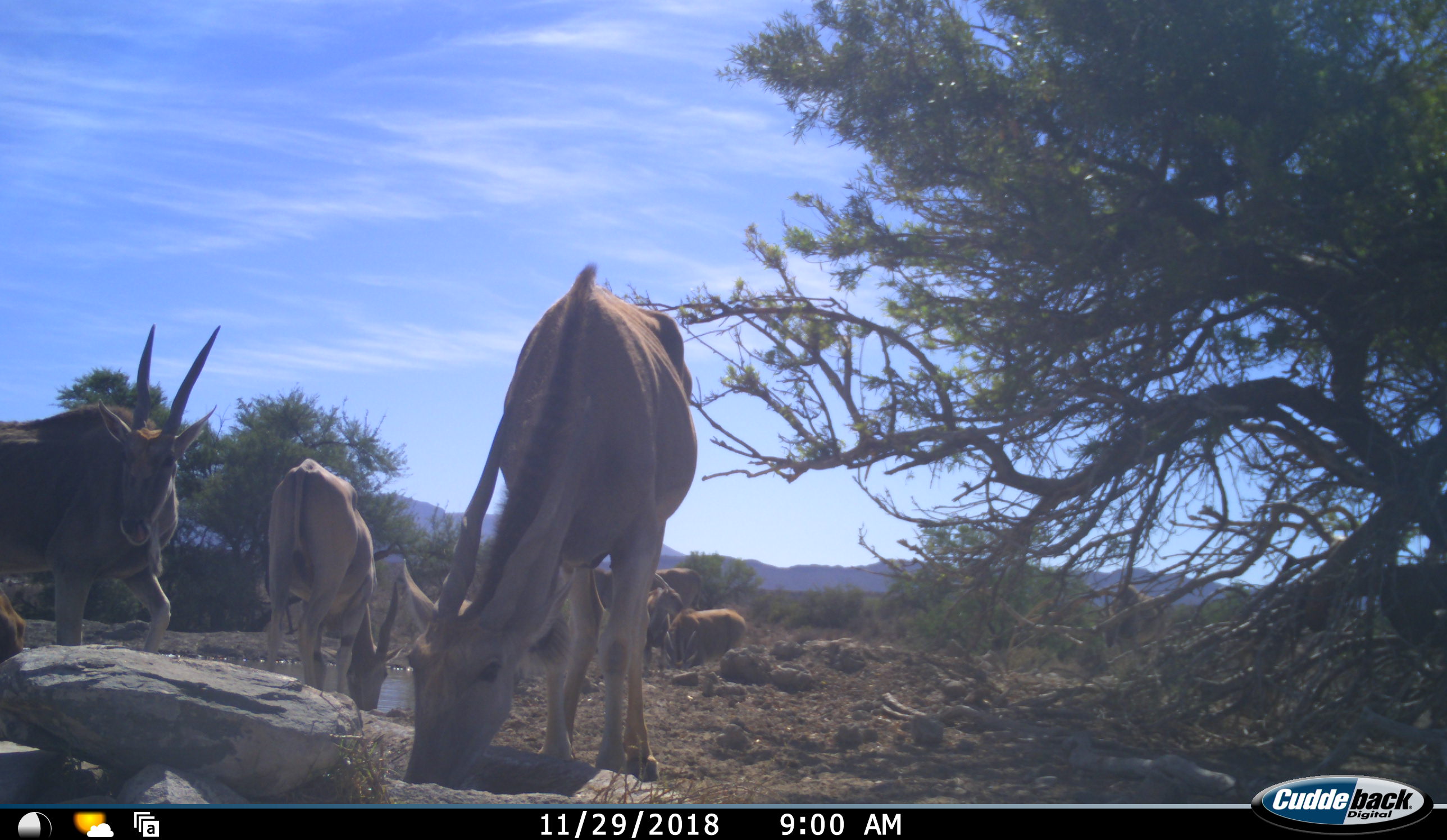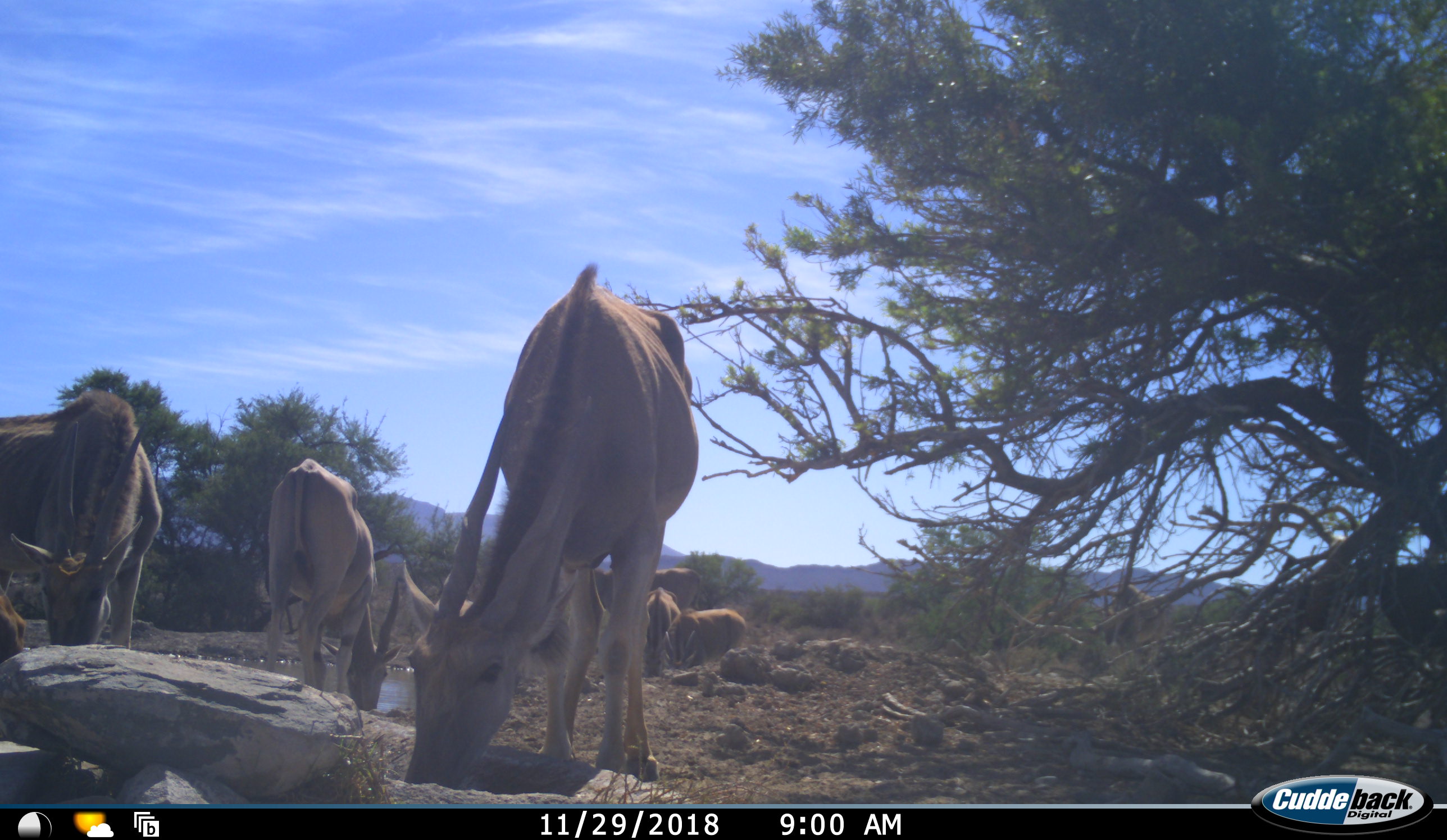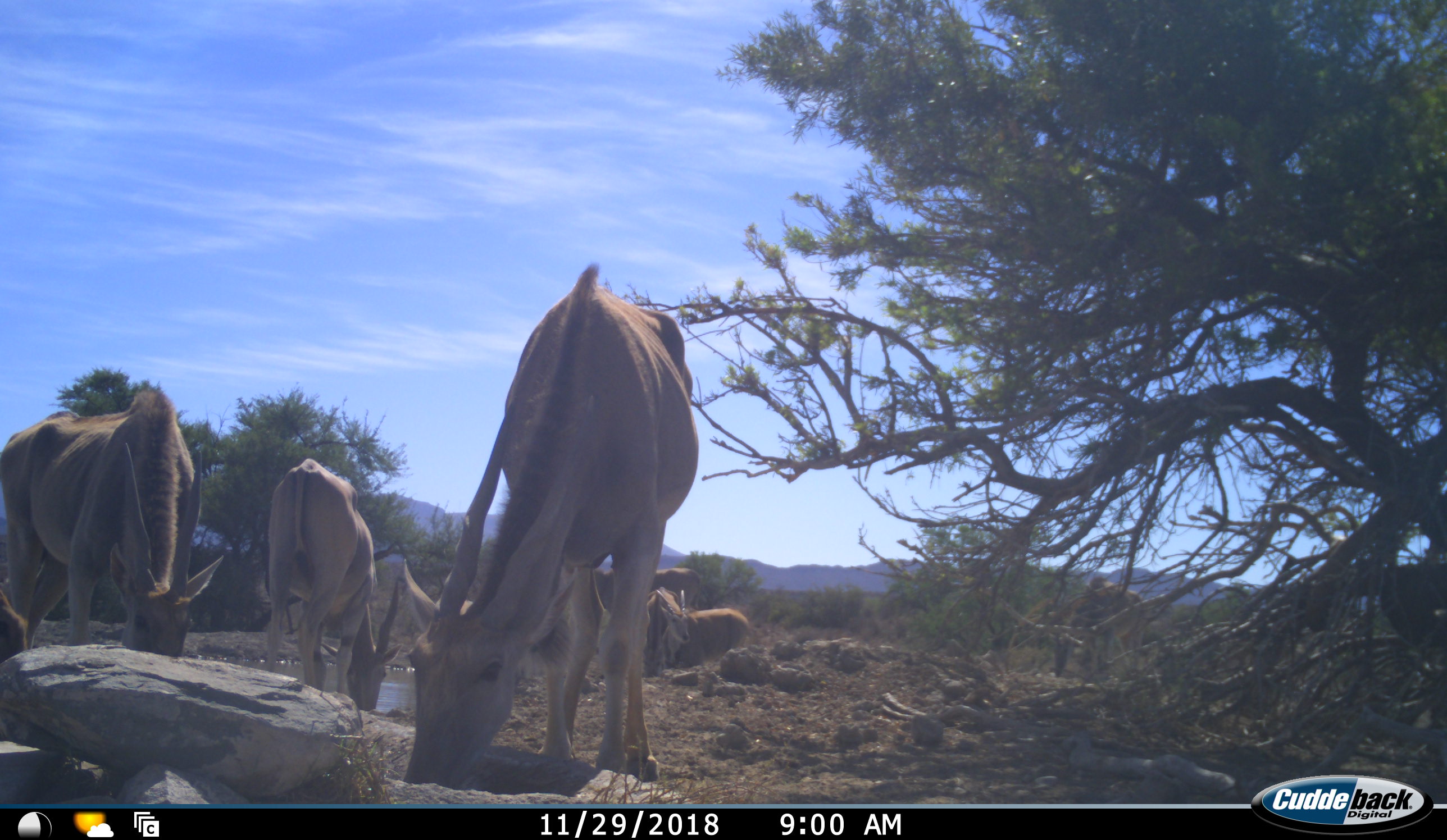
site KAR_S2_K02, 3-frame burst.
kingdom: Animalia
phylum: Chordata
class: Mammalia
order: Artiodactyla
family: Bovidae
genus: Tragelaphus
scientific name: Tragelaphus oryx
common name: eland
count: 7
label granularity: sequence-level